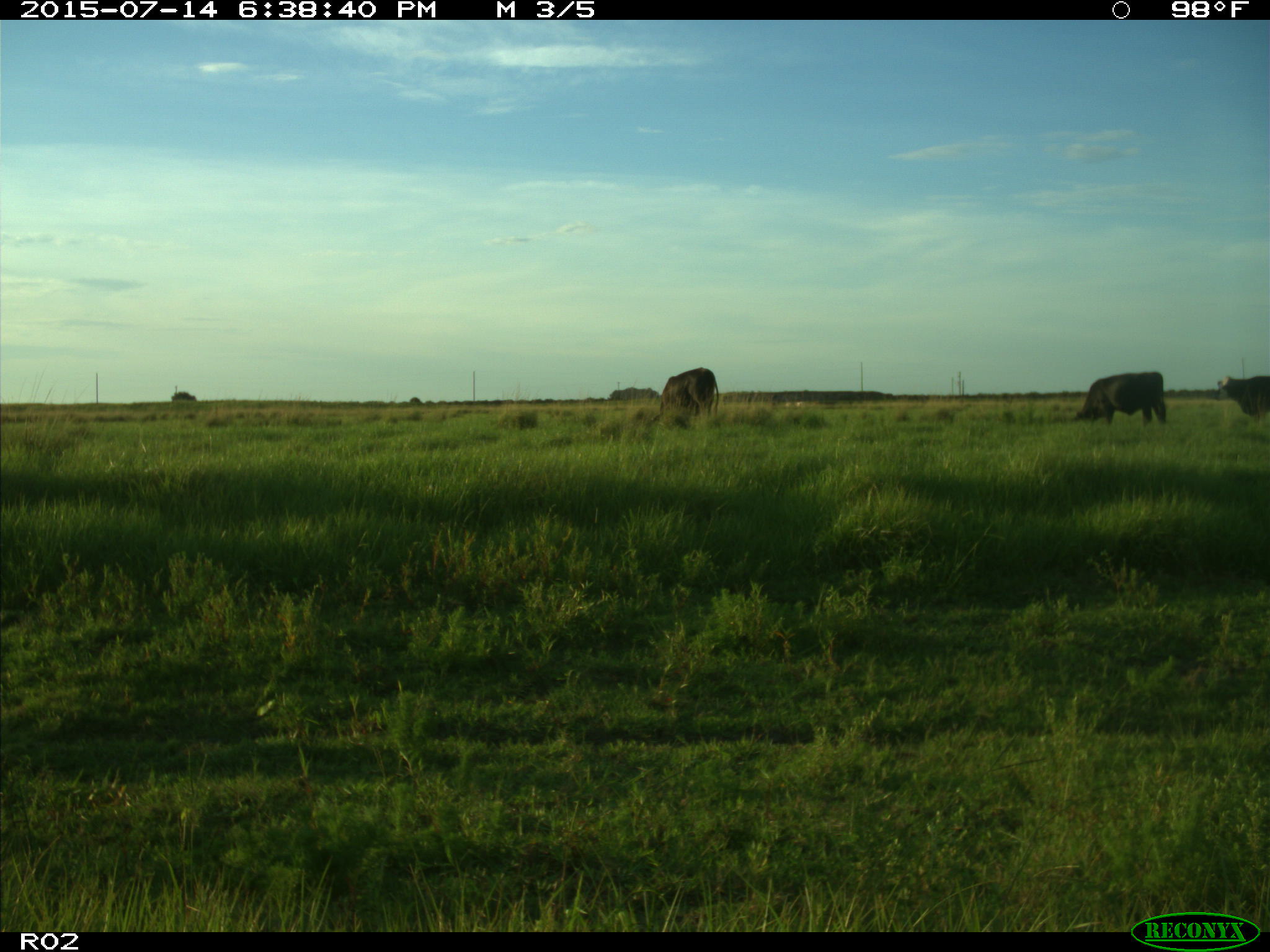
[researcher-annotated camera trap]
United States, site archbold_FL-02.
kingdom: Animalia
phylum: Chordata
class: Mammalia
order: Artiodactyla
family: Bovidae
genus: Bos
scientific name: Bos taurus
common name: domestic cow